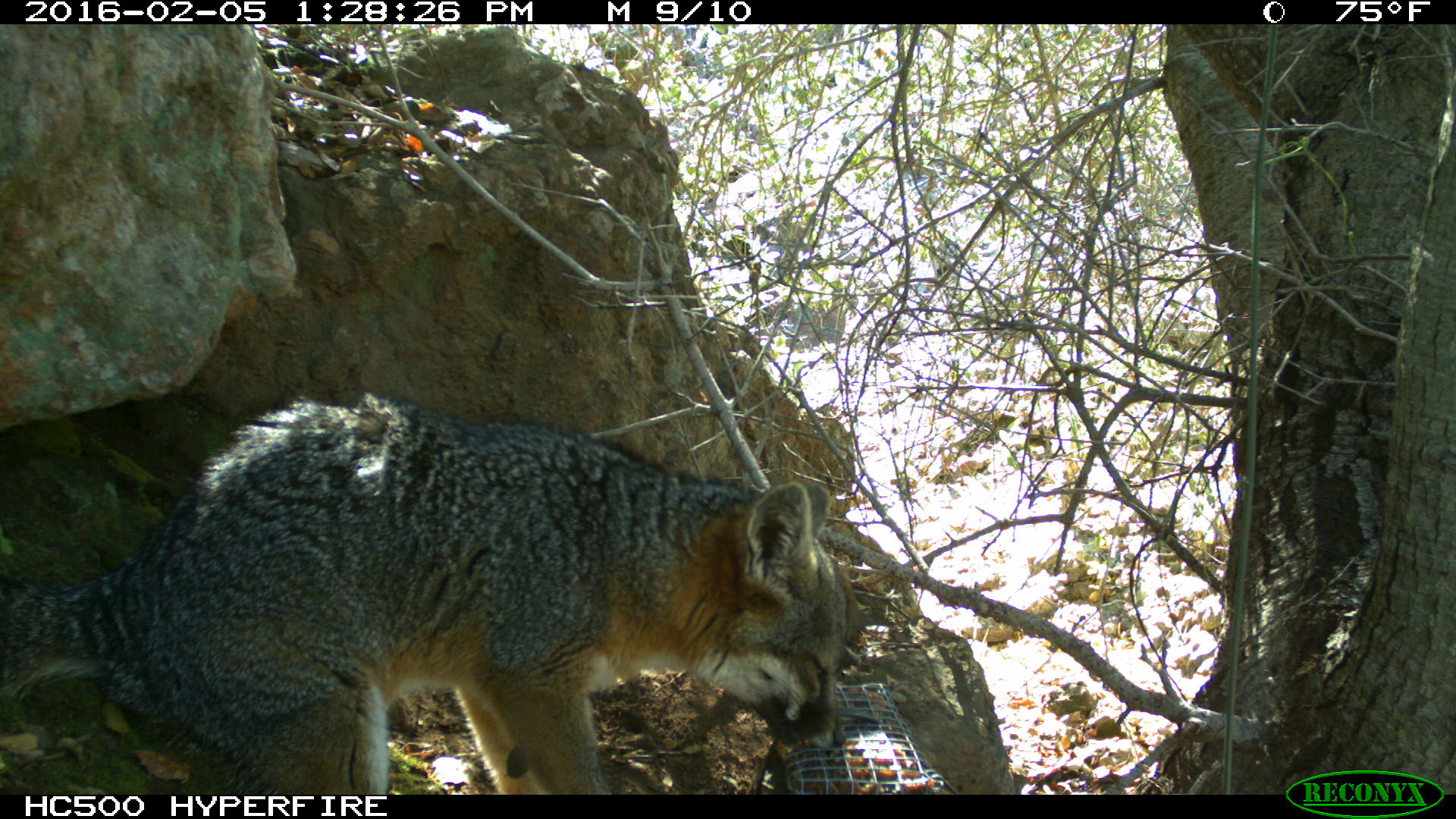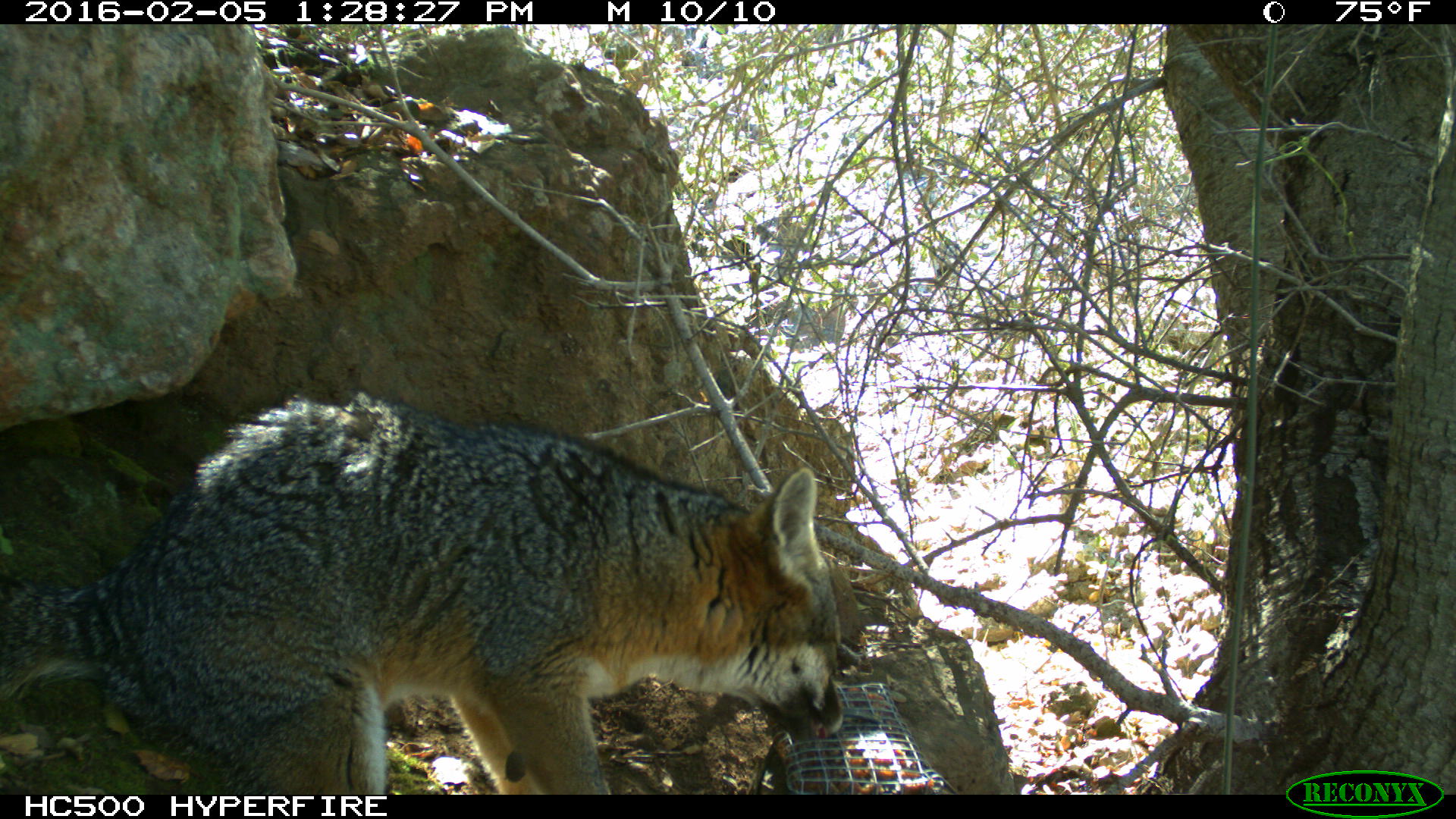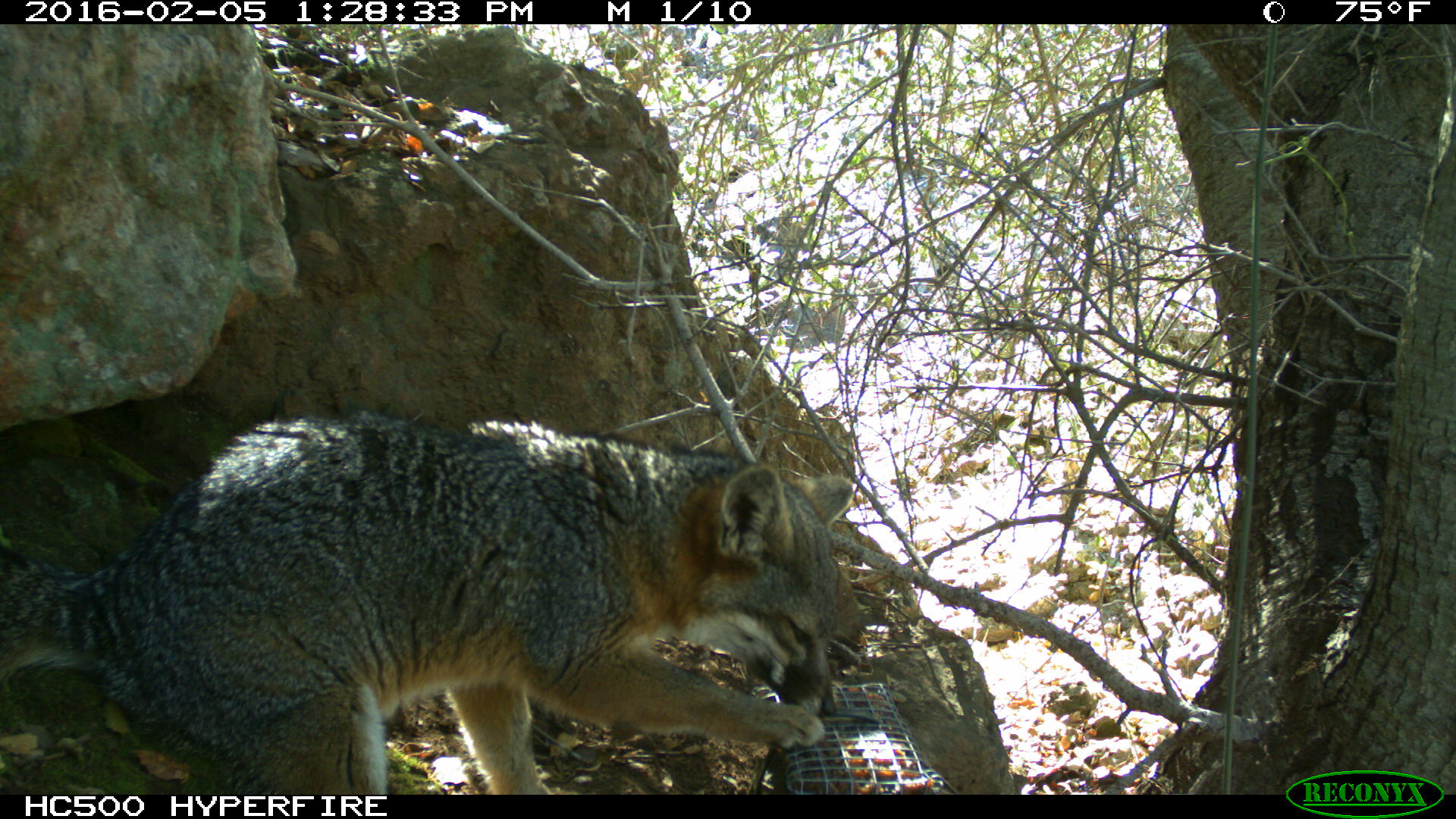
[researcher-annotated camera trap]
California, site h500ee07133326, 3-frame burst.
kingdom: Animalia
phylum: Chordata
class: Mammalia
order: Carnivora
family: Canidae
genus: Urocyon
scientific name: Urocyon littoralis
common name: island fox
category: fox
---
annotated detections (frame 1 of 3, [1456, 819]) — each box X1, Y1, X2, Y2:
fox: 0, 396, 858, 794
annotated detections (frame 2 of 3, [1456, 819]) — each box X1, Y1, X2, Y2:
fox: 0, 391, 847, 794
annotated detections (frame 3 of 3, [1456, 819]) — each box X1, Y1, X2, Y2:
fox: 0, 407, 856, 792